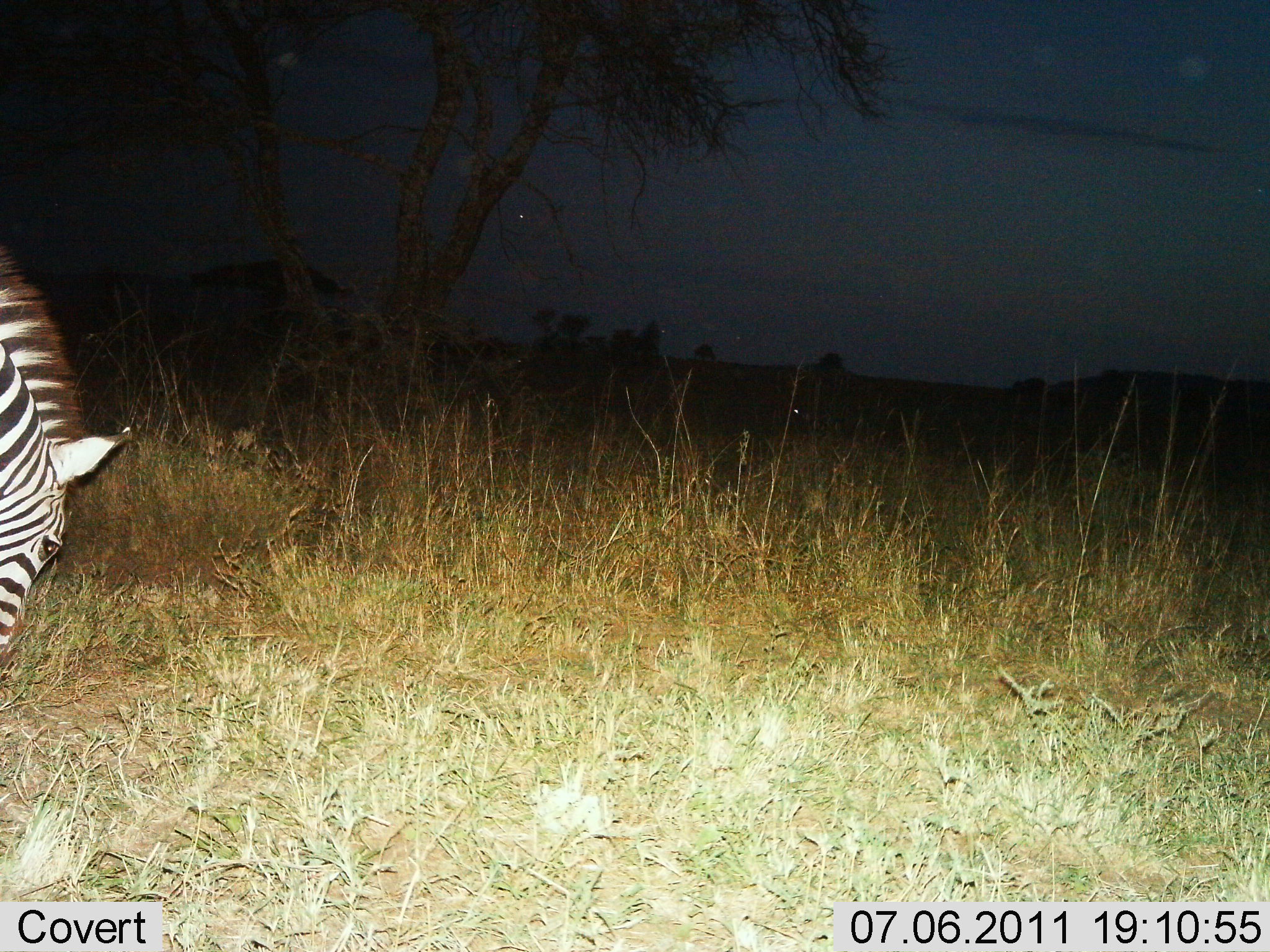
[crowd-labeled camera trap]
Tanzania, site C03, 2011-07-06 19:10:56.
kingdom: Animalia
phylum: Chordata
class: Mammalia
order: Perissodactyla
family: Equidae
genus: Equus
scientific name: Equus quagga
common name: plains zebra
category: zebra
Zebra (plains zebra) (Equus quagga), count 1. Behavior (volunteer vote fractions): standing 27%, resting 0%, moving 0%, interacting 0%. Young present (vote fraction): 0%. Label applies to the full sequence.